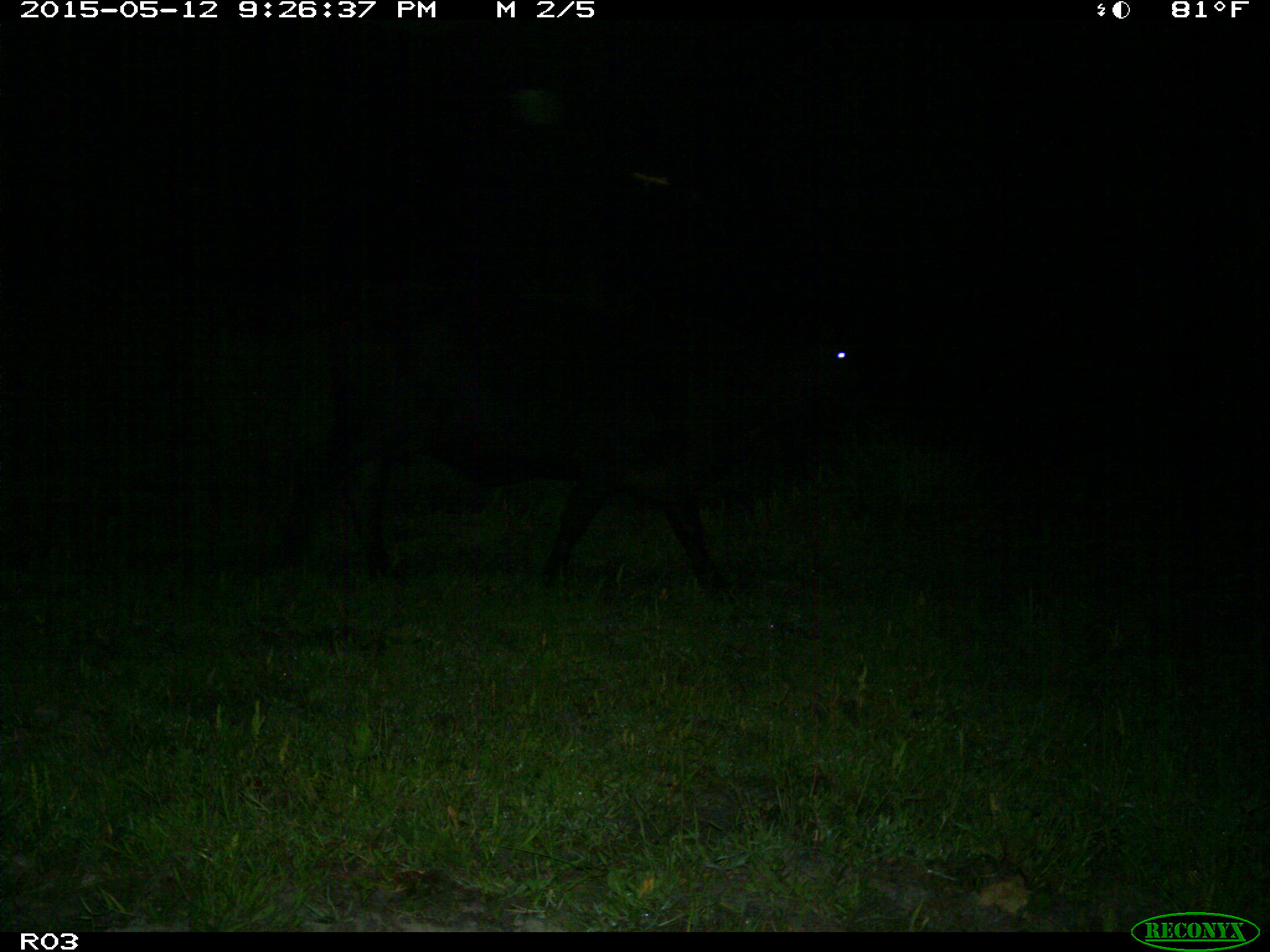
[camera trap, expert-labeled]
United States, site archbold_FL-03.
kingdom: Animalia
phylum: Chordata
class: Mammalia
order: Artiodactyla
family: Bovidae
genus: Bos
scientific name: Bos taurus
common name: domestic cow